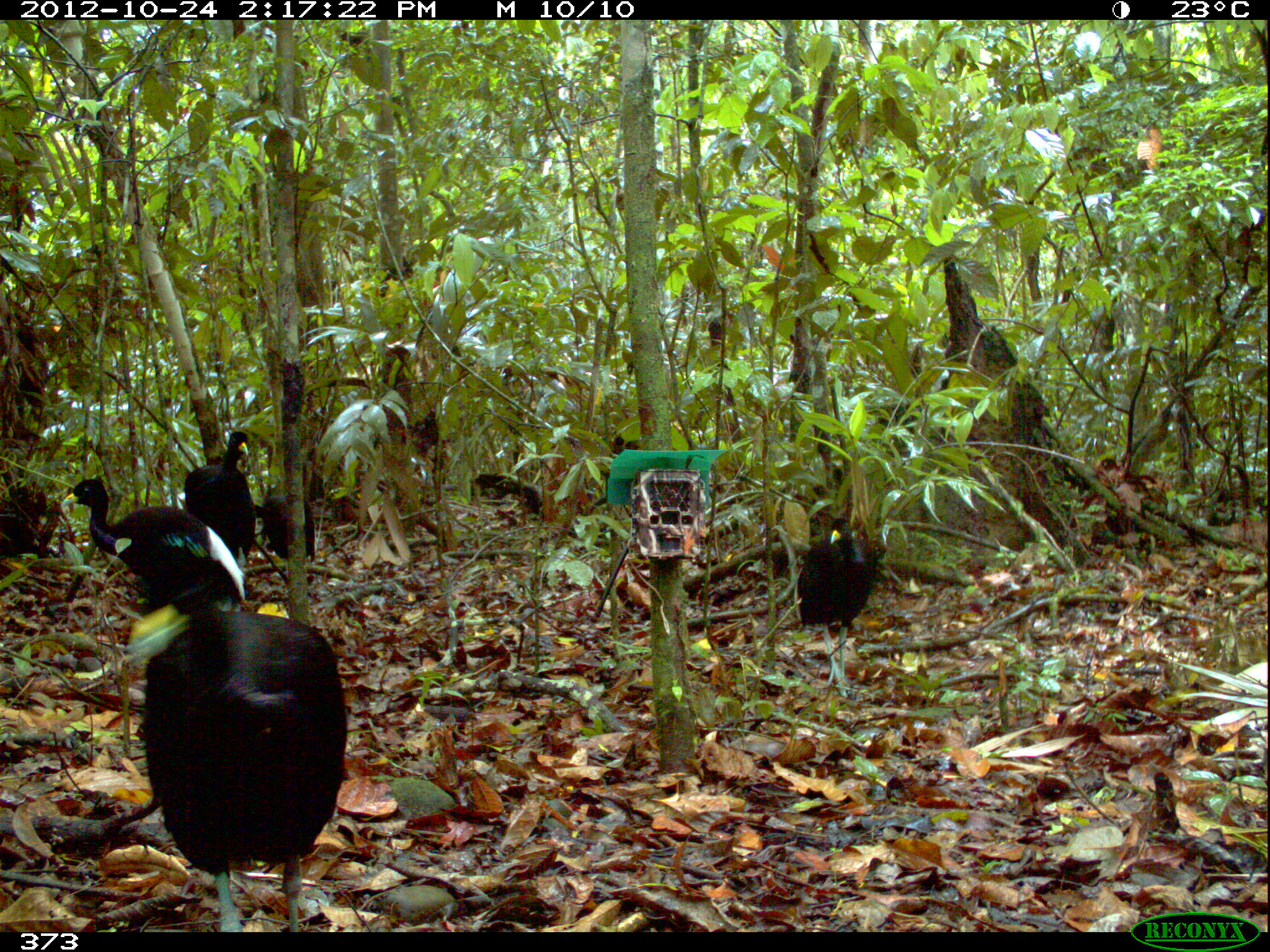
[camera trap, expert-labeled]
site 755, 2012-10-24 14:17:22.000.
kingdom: Animalia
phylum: Chordata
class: Aves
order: Gruiformes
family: Psophiidae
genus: Psophia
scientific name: Psophia leucoptera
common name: pale-winged trumpeter